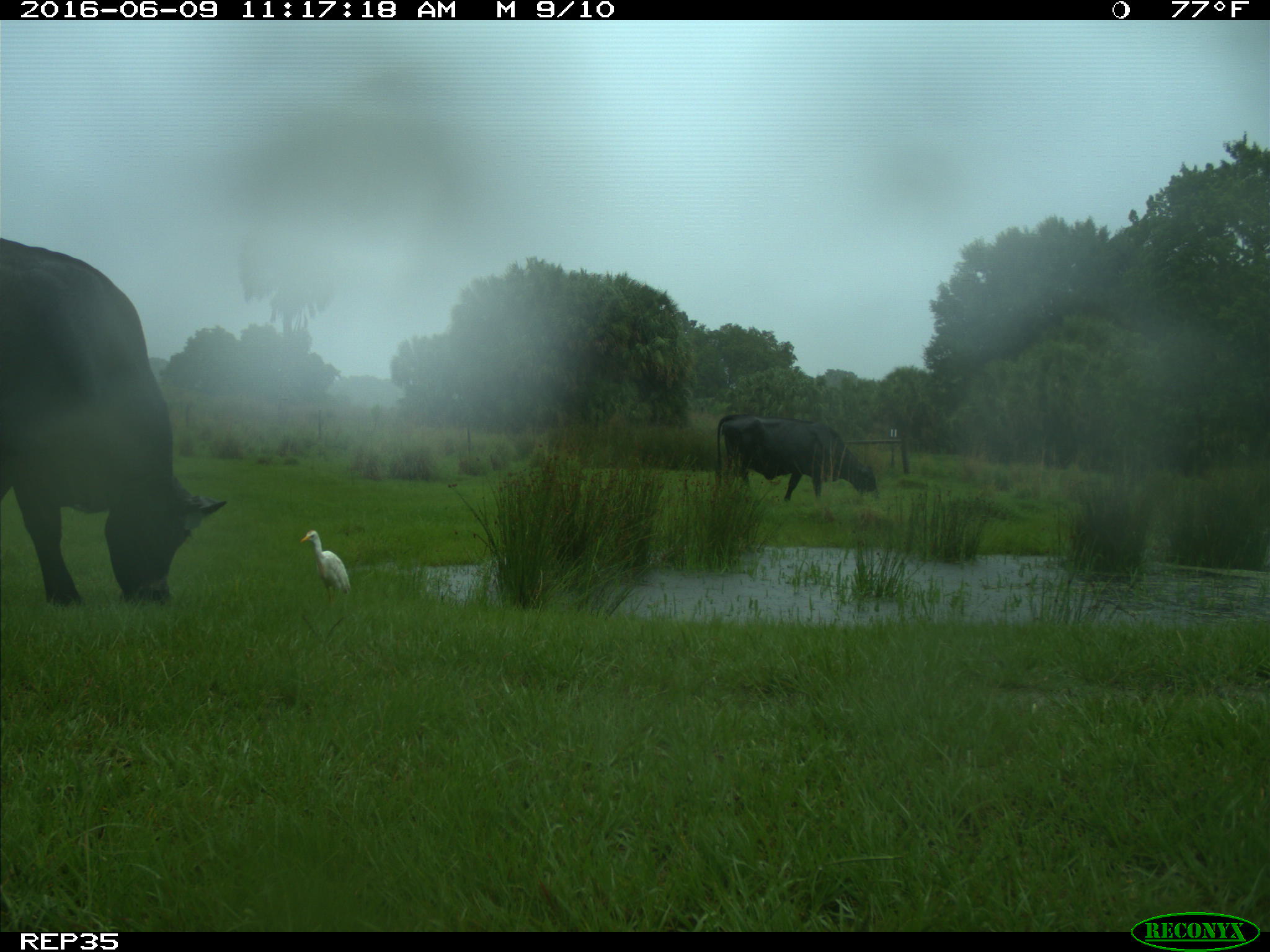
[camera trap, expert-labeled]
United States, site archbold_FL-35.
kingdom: Animalia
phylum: Chordata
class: Mammalia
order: Artiodactyla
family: Bovidae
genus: Bos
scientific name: Bos taurus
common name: domestic cow